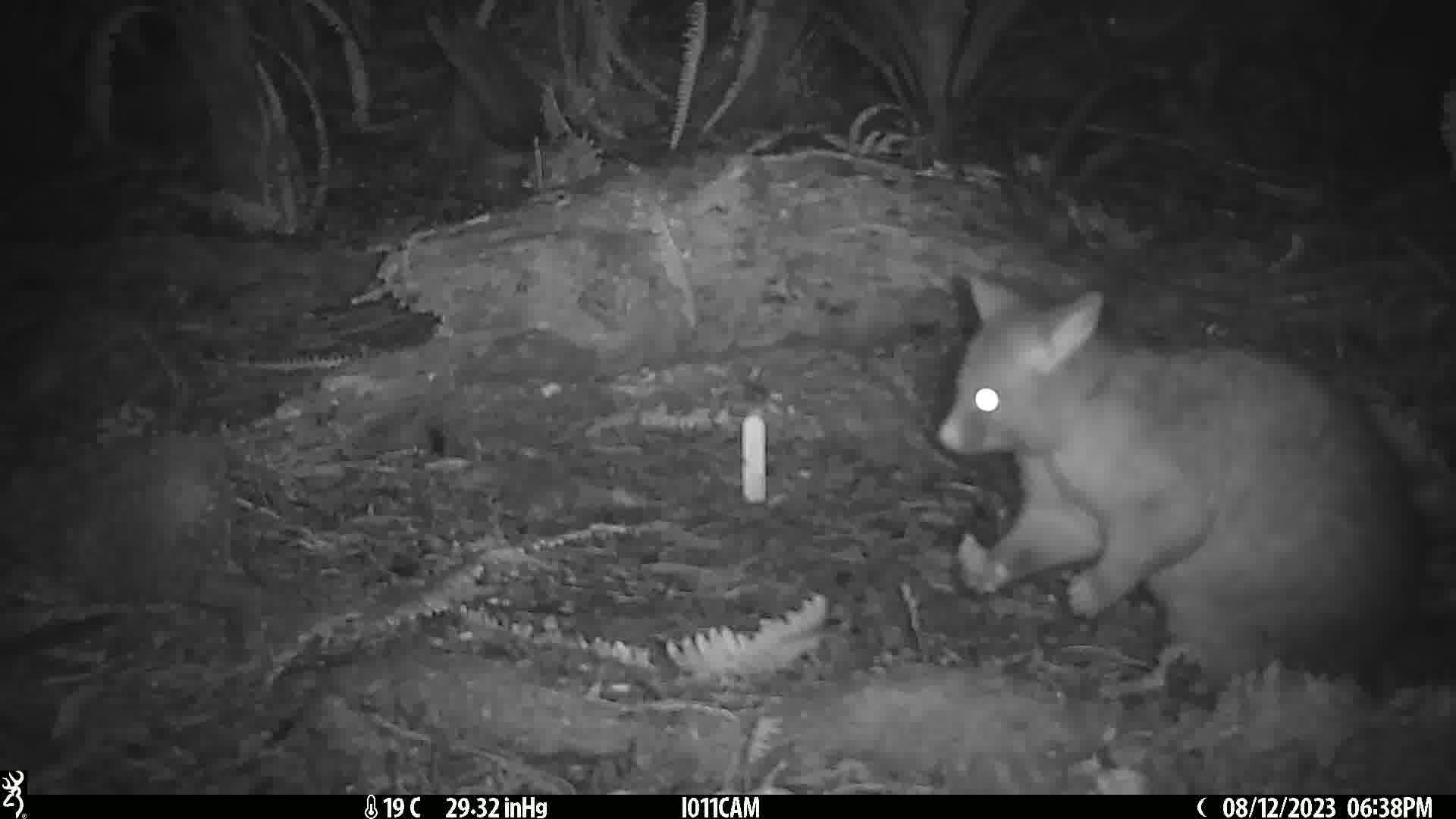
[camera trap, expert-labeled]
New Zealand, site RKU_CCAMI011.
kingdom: Animalia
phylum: Chordata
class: Mammalia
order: Diprotodontia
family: Phalangeridae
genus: Trichosurus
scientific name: Trichosurus vulpecula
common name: common brushtail possum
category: possum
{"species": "possum (common brushtail possum) (Trichosurus vulpecula)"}